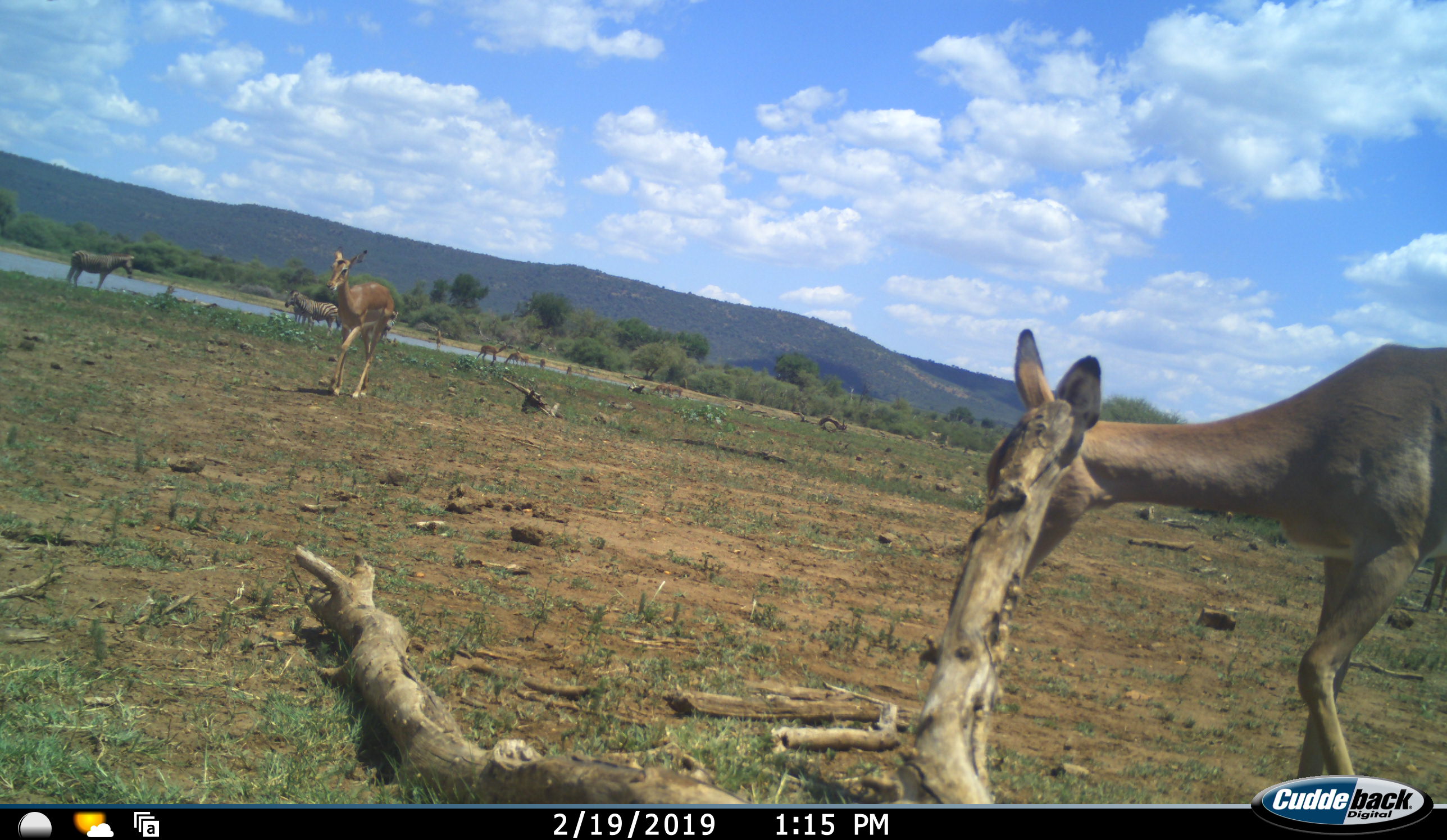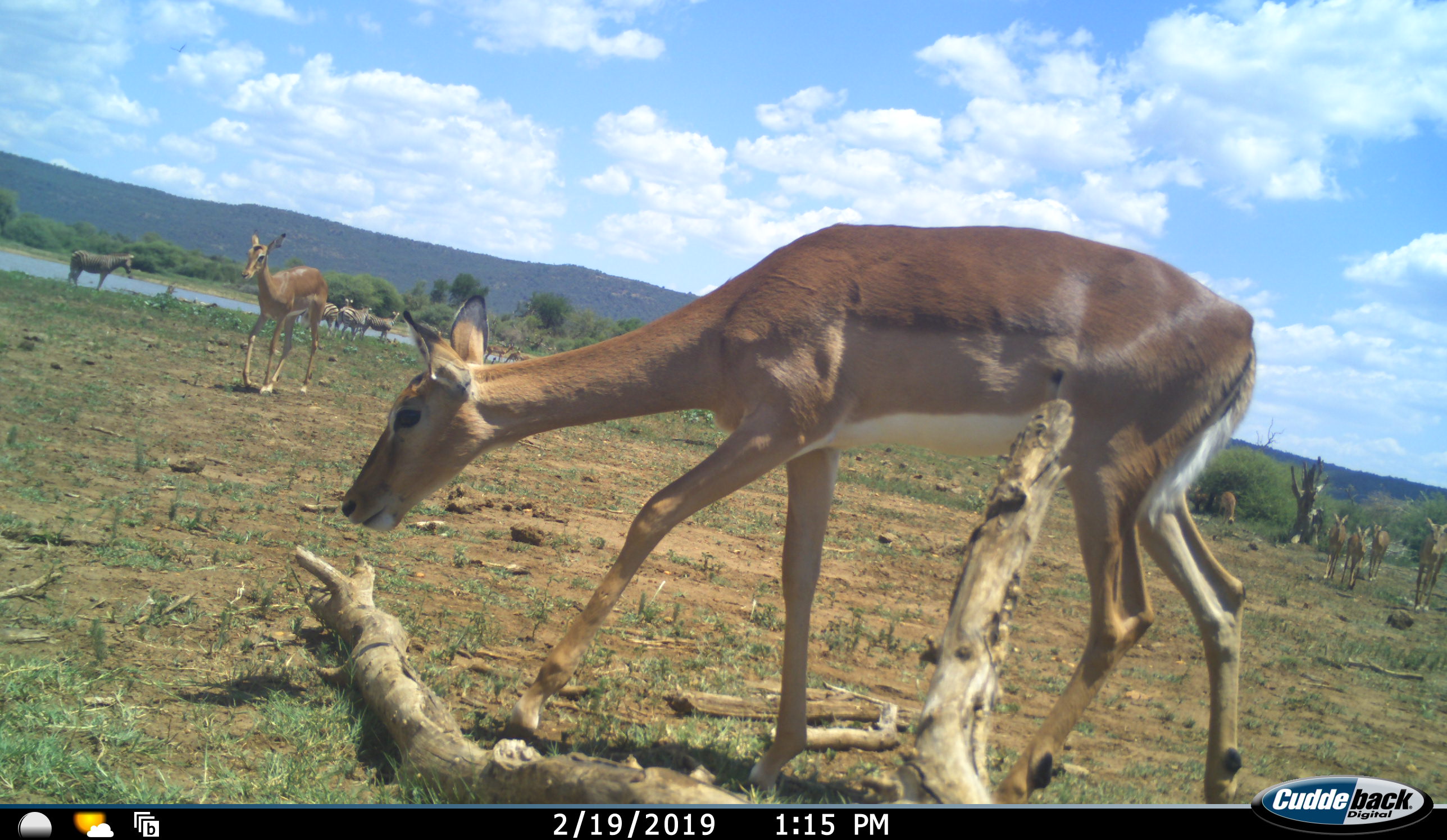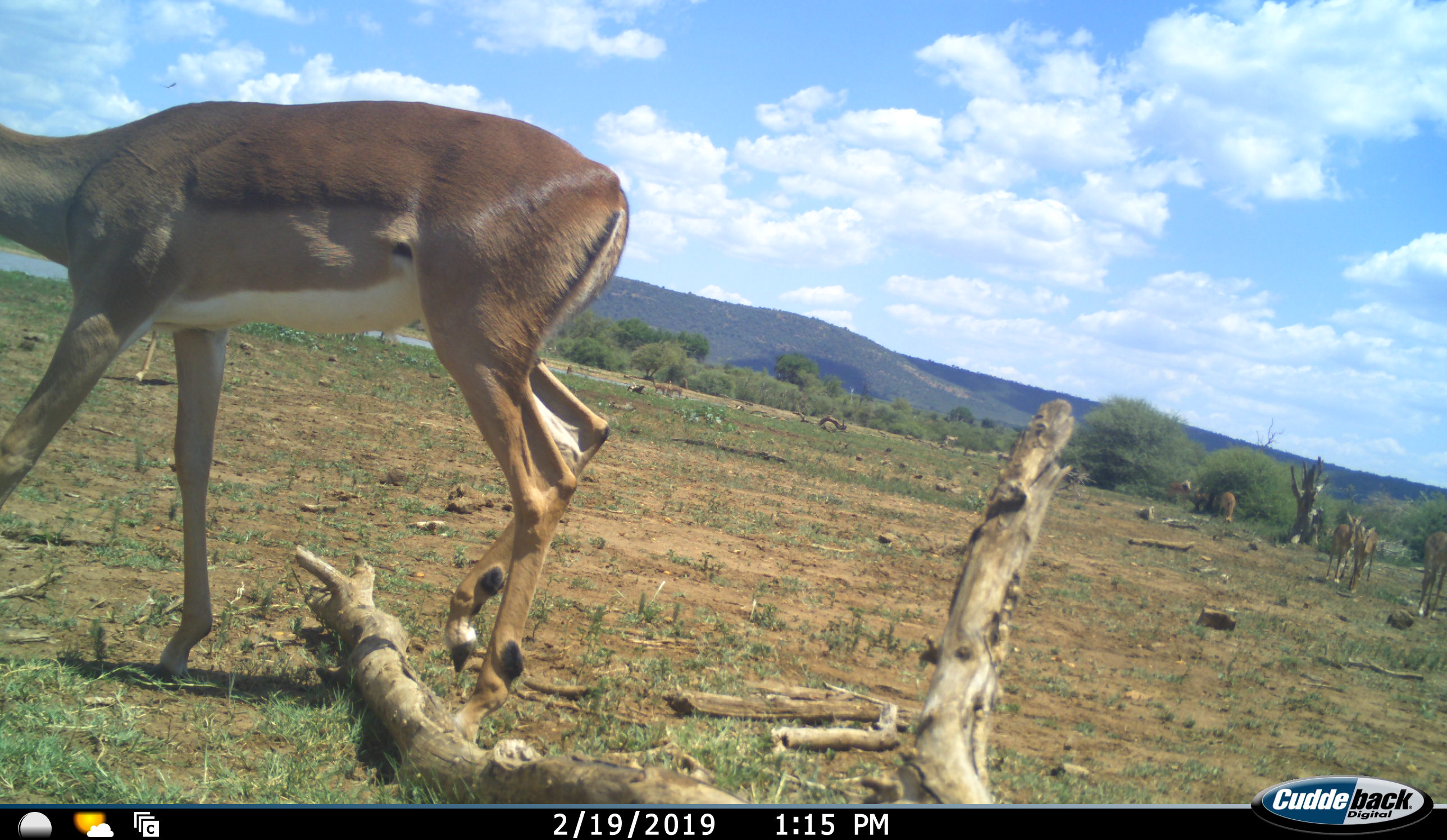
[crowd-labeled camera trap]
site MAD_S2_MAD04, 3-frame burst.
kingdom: Animalia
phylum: Chordata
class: Mammalia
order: Artiodactyla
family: Bovidae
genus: Aepyceros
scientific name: Aepyceros melampus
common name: impala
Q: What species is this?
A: Impala (Aepyceros melampus).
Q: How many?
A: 7.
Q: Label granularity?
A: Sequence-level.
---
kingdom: Animalia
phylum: Chordata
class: Mammalia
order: Perissodactyla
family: Equidae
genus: Equus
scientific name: Equus quagga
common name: plains zebra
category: zebraplains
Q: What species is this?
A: Zebraplains (plains zebra) (Equus quagga).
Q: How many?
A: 5.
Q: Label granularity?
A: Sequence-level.